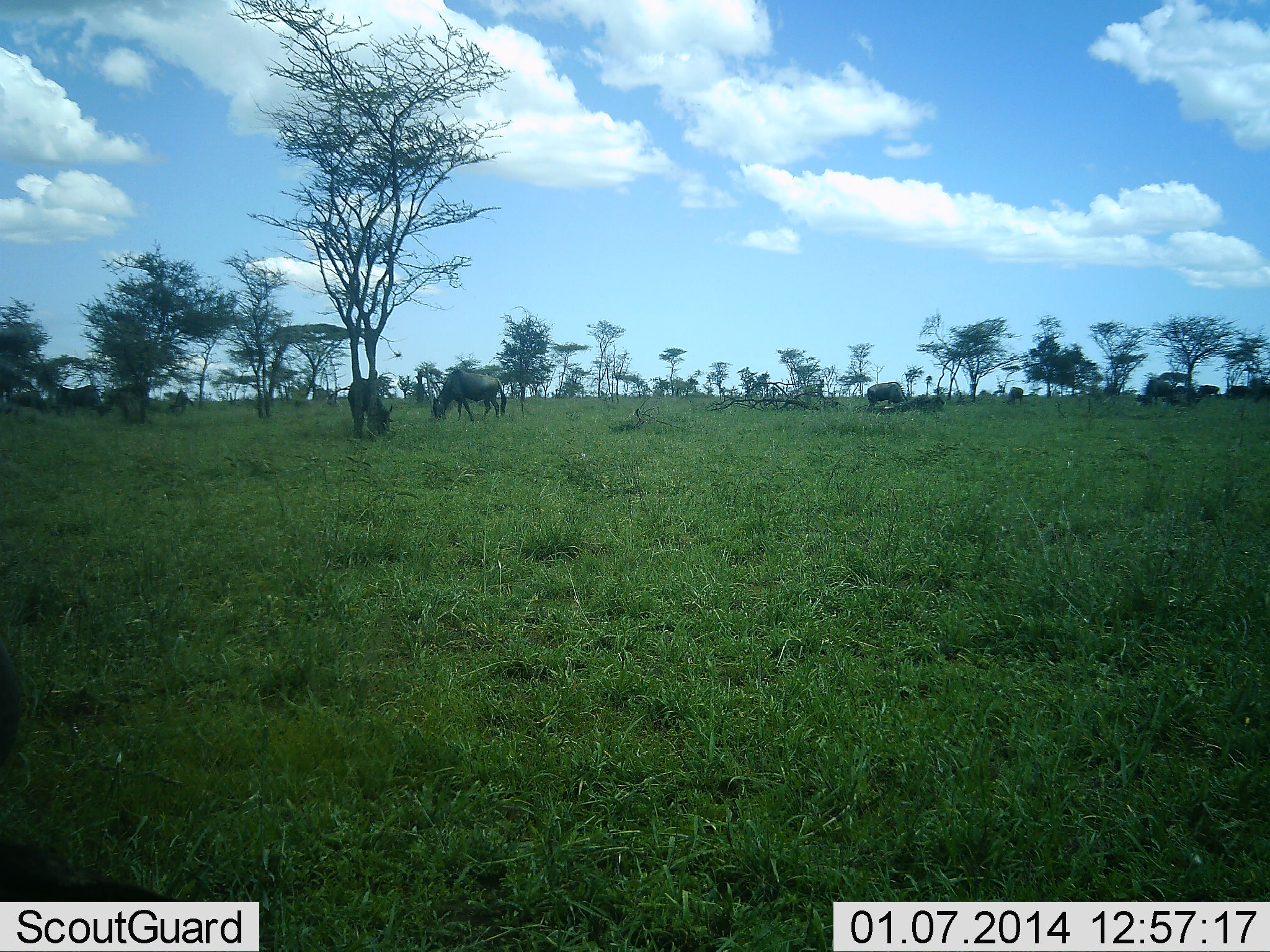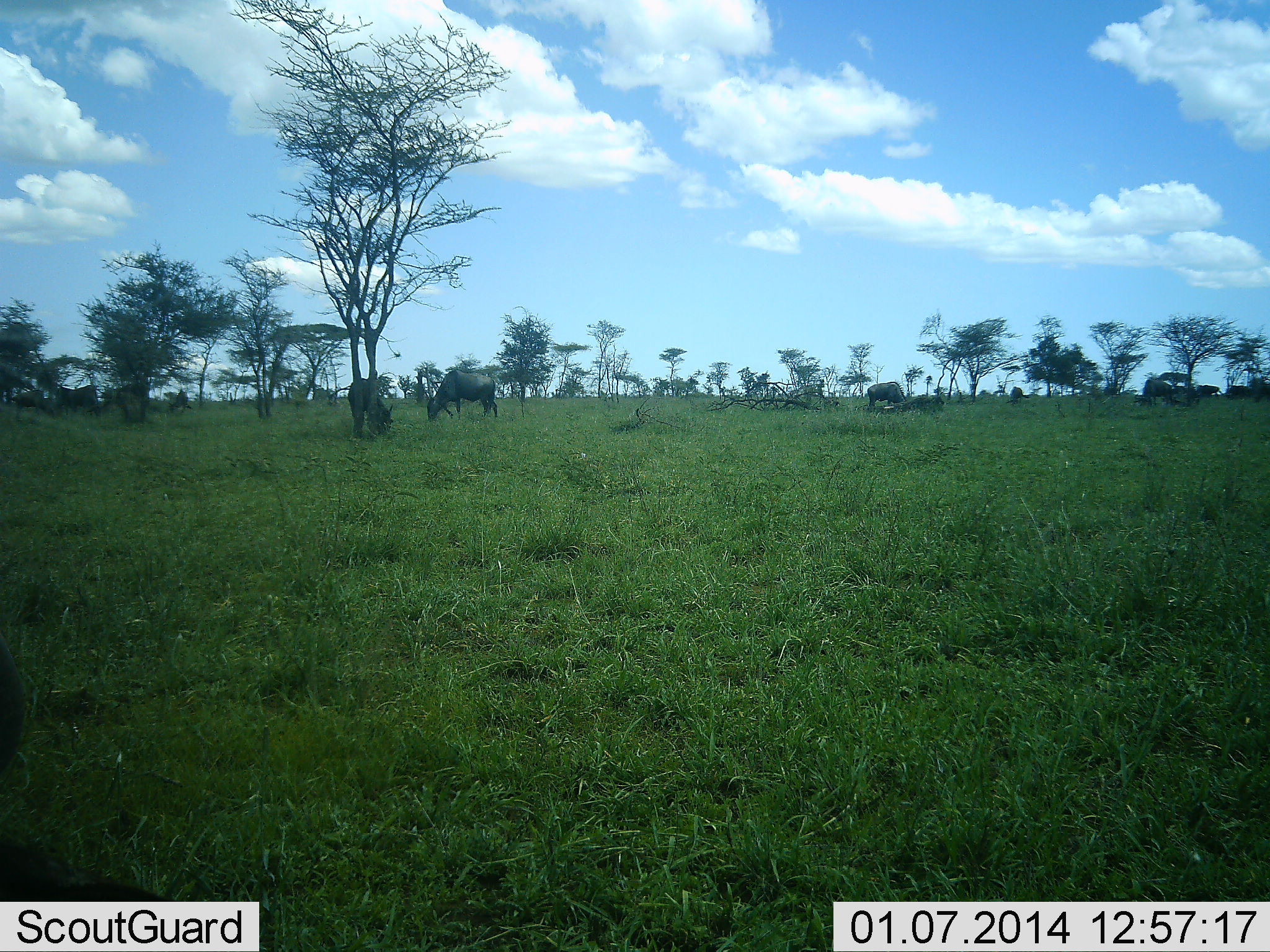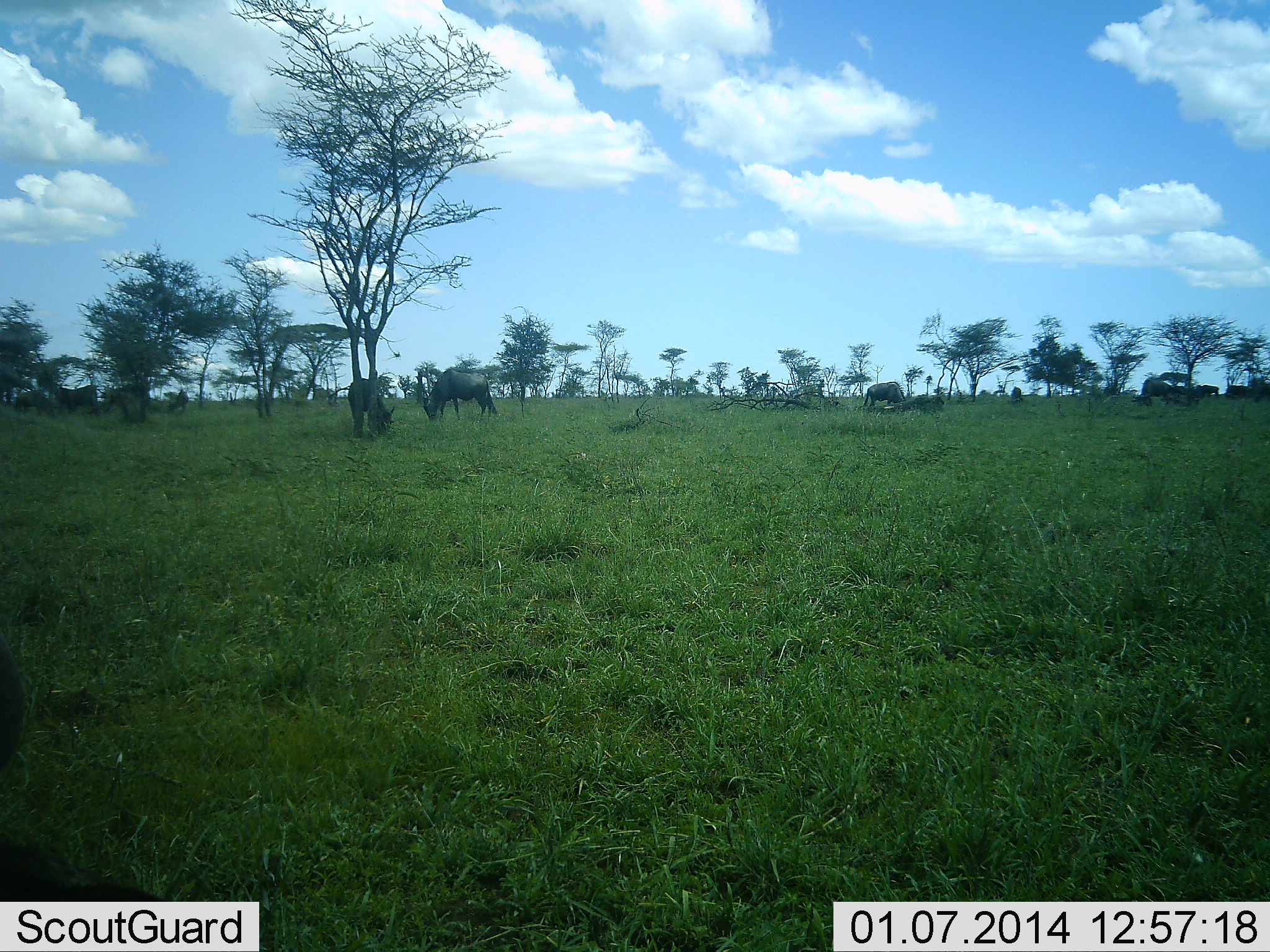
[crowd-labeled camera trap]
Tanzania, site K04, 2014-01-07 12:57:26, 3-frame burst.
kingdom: Animalia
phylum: Chordata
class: Mammalia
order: Artiodactyla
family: Bovidae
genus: Connochaetes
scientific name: Connochaetes taurinus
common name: blue wildebeest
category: wildebeest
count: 10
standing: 30%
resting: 10%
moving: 20%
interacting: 0%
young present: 0%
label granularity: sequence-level